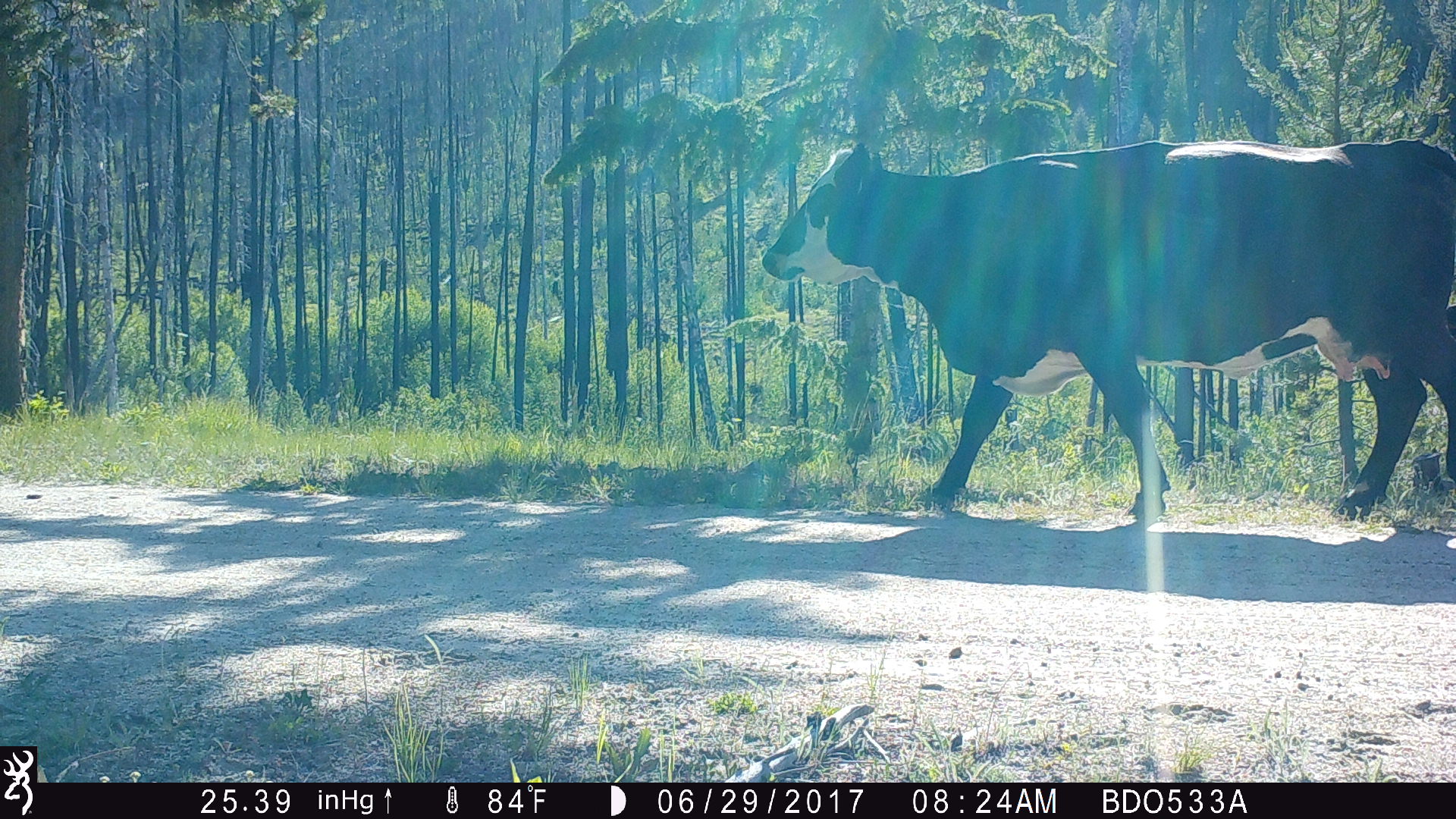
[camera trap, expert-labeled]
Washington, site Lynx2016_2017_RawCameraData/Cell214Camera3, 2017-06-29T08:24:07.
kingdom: Animalia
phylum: Chordata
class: Mammalia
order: Artiodactyla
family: Bovidae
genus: Bos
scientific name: Bos taurus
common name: domestic cattle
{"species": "domestic cattle (Bos taurus)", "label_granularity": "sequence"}